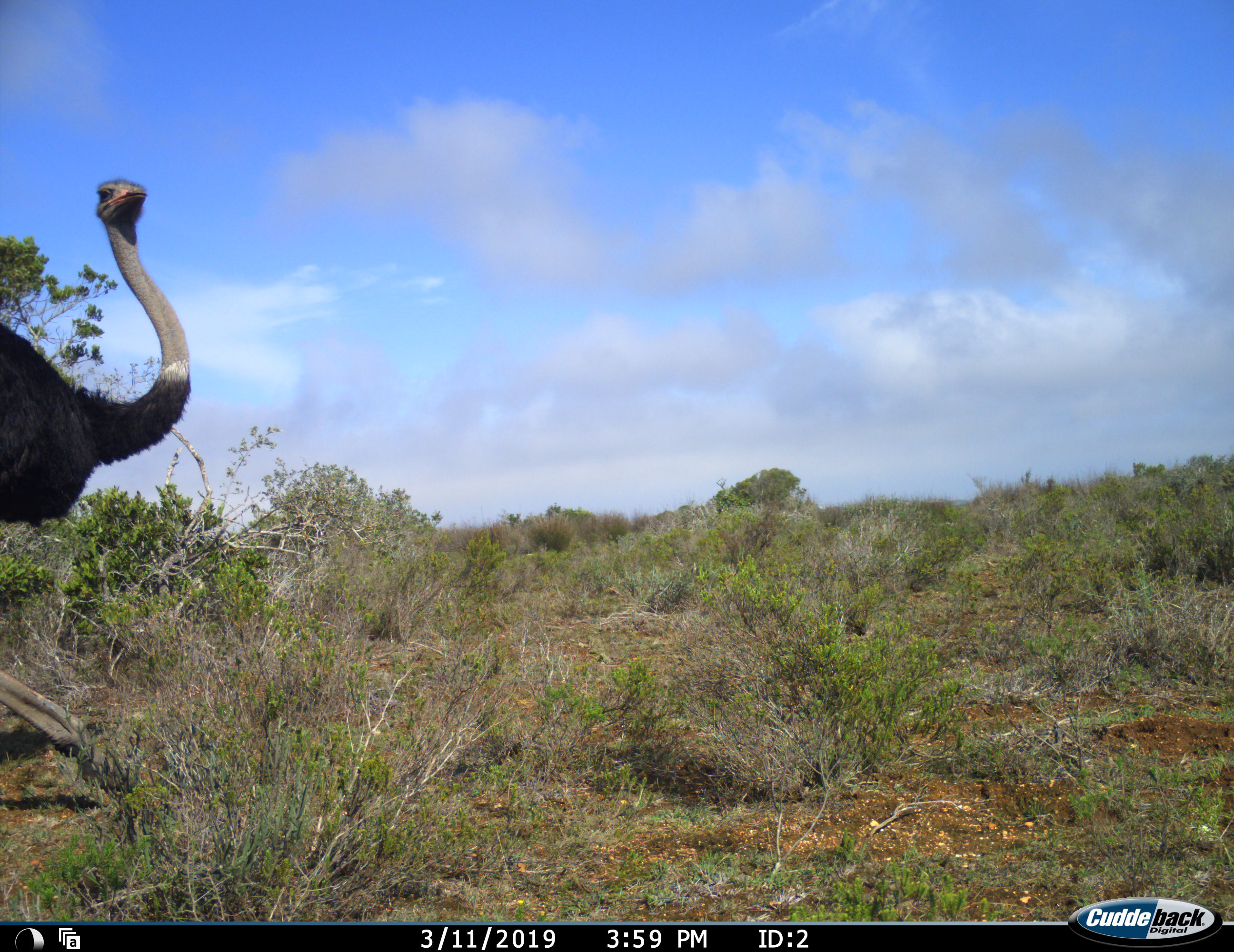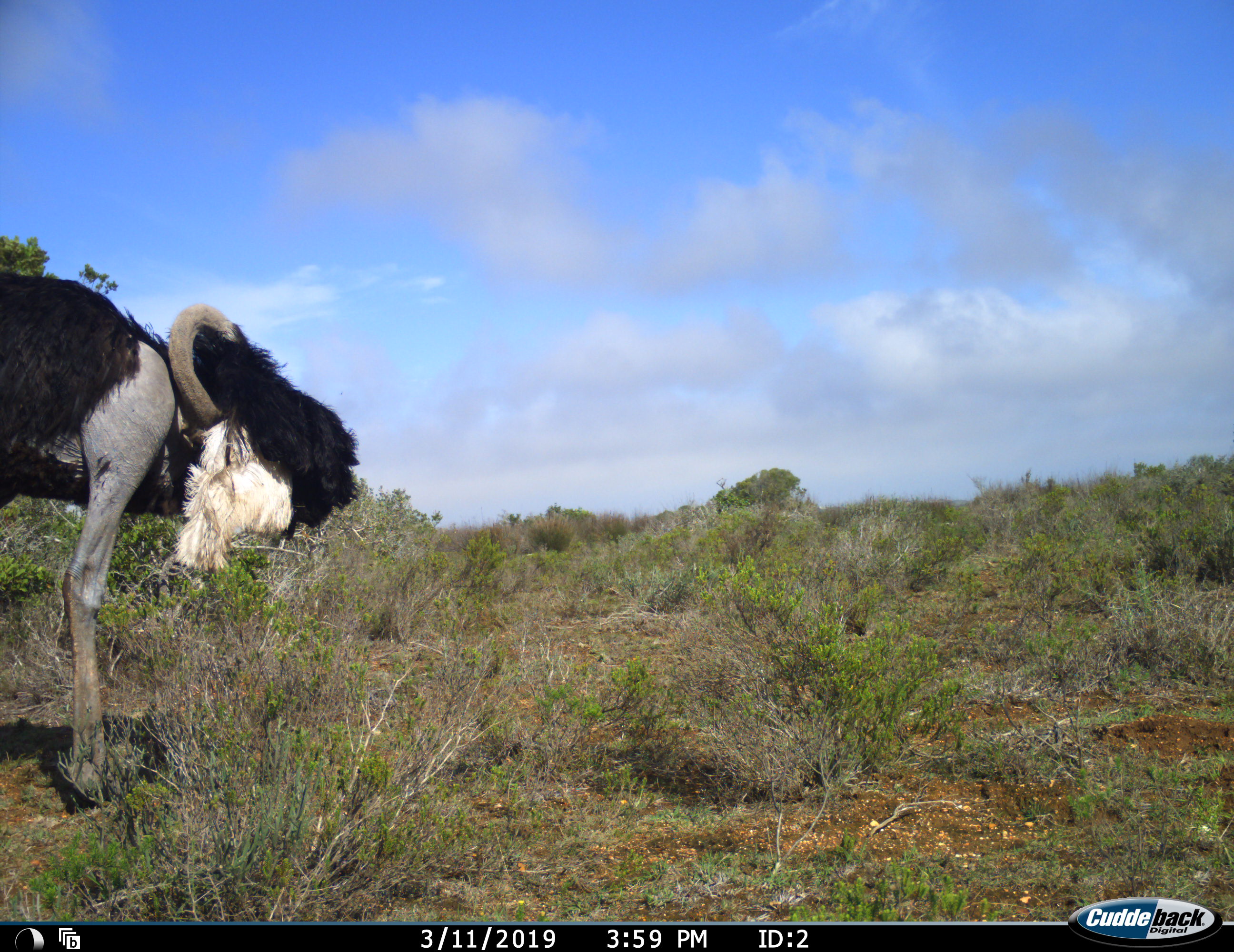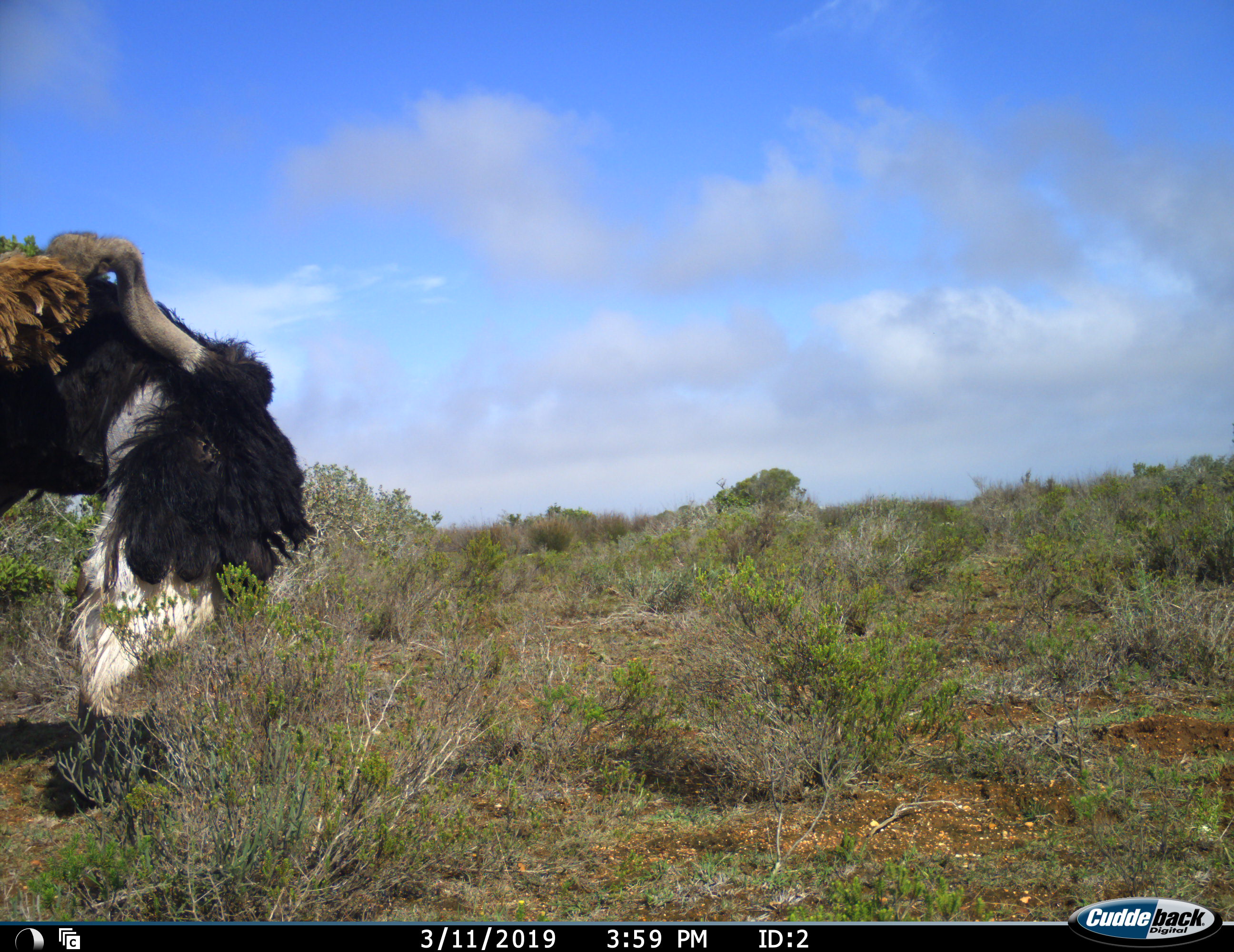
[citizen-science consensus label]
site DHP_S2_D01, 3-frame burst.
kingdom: Animalia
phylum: Chordata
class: Aves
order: Struthioniformes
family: Struthionidae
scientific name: Struthionidae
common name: ostrich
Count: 1.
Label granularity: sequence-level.